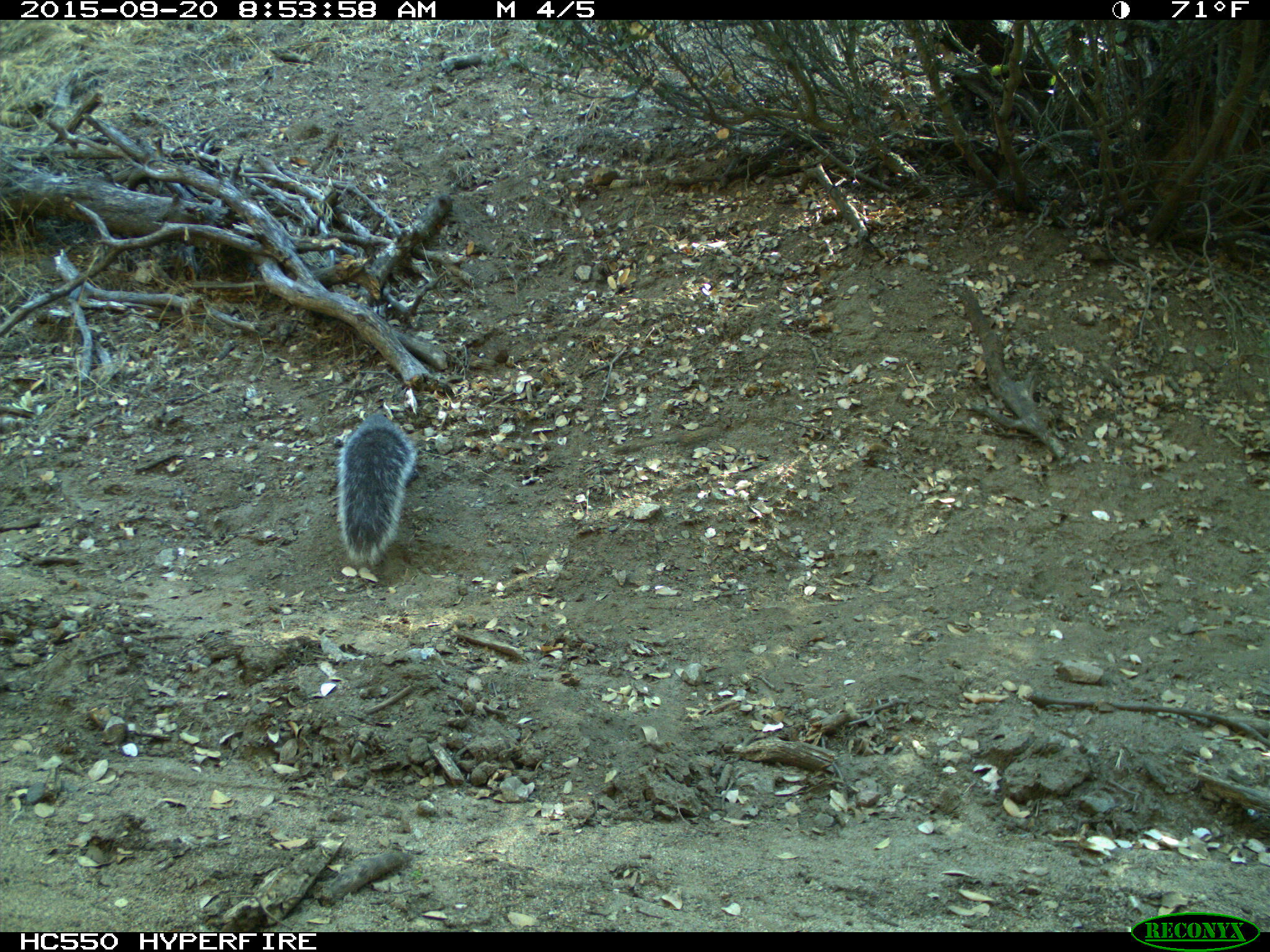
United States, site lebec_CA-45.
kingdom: Animalia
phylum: Chordata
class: Mammalia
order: Rodentia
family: Sciuridae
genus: Sciurus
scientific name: Sciurus carolinensis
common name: eastern gray squirrel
Sciurus carolinensis (eastern gray squirrel).